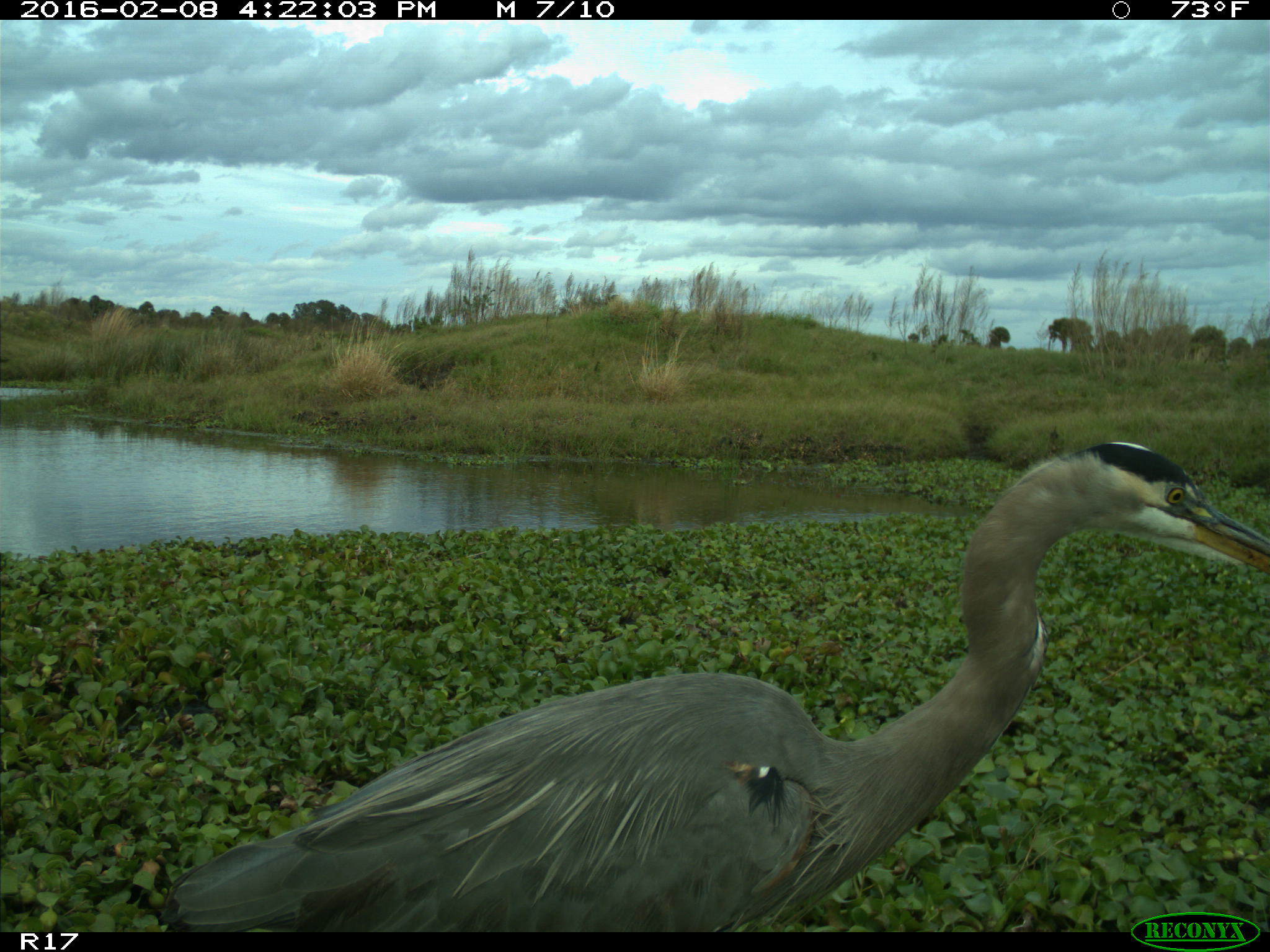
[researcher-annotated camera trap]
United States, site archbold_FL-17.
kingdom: Animalia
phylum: Chordata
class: Aves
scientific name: Aves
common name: birds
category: unidentified bird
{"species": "unidentified bird (birds) (Aves)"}